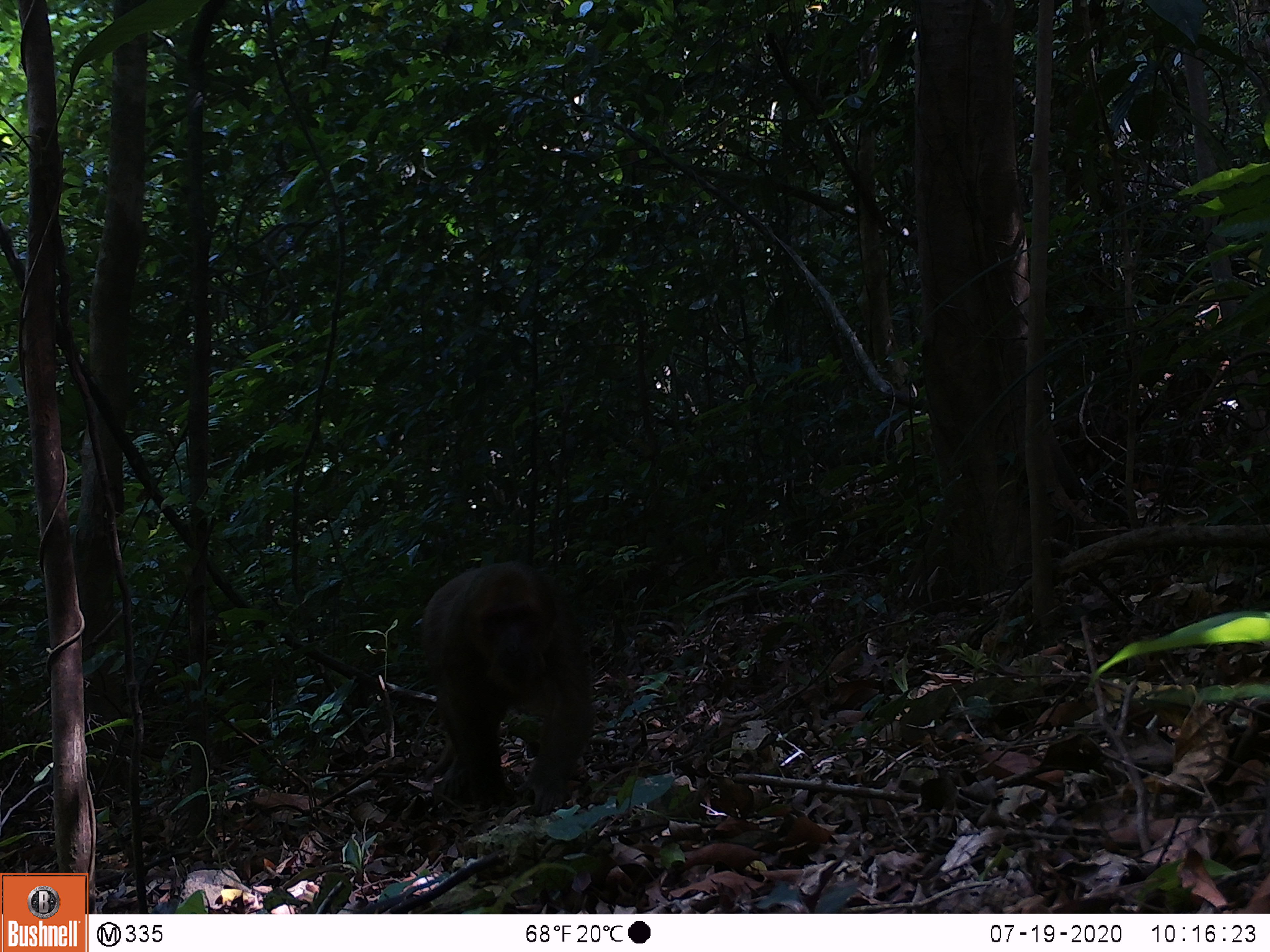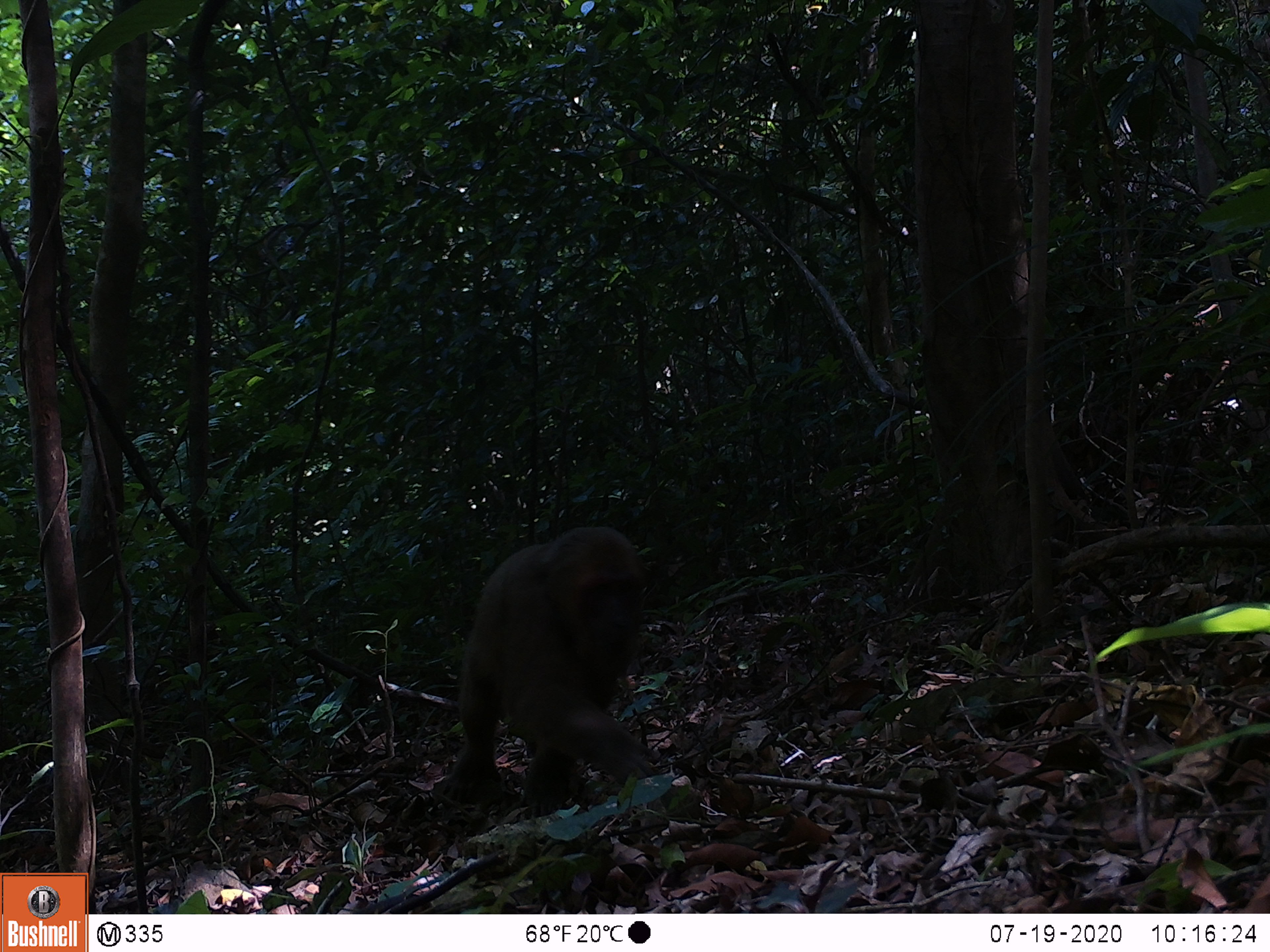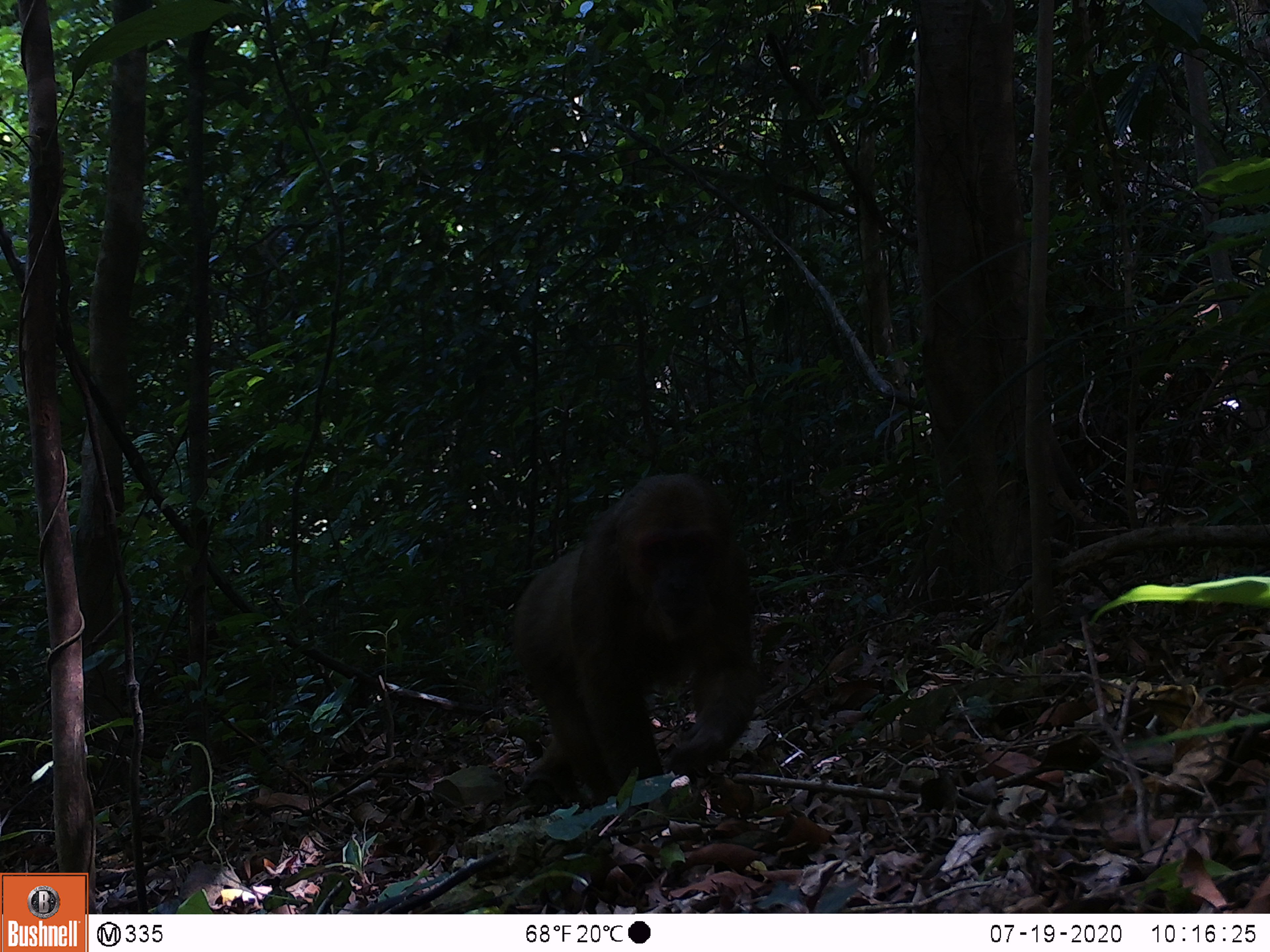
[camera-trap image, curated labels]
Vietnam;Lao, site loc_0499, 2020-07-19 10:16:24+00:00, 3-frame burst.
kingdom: Animalia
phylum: Chordata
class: Mammalia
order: Primates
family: Cercopithecidae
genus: Macaca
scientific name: Macaca arctoides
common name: stump-tailed macaque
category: stump tailed macaque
Stump tailed macaque (stump-tailed macaque) (Macaca arctoides). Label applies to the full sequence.